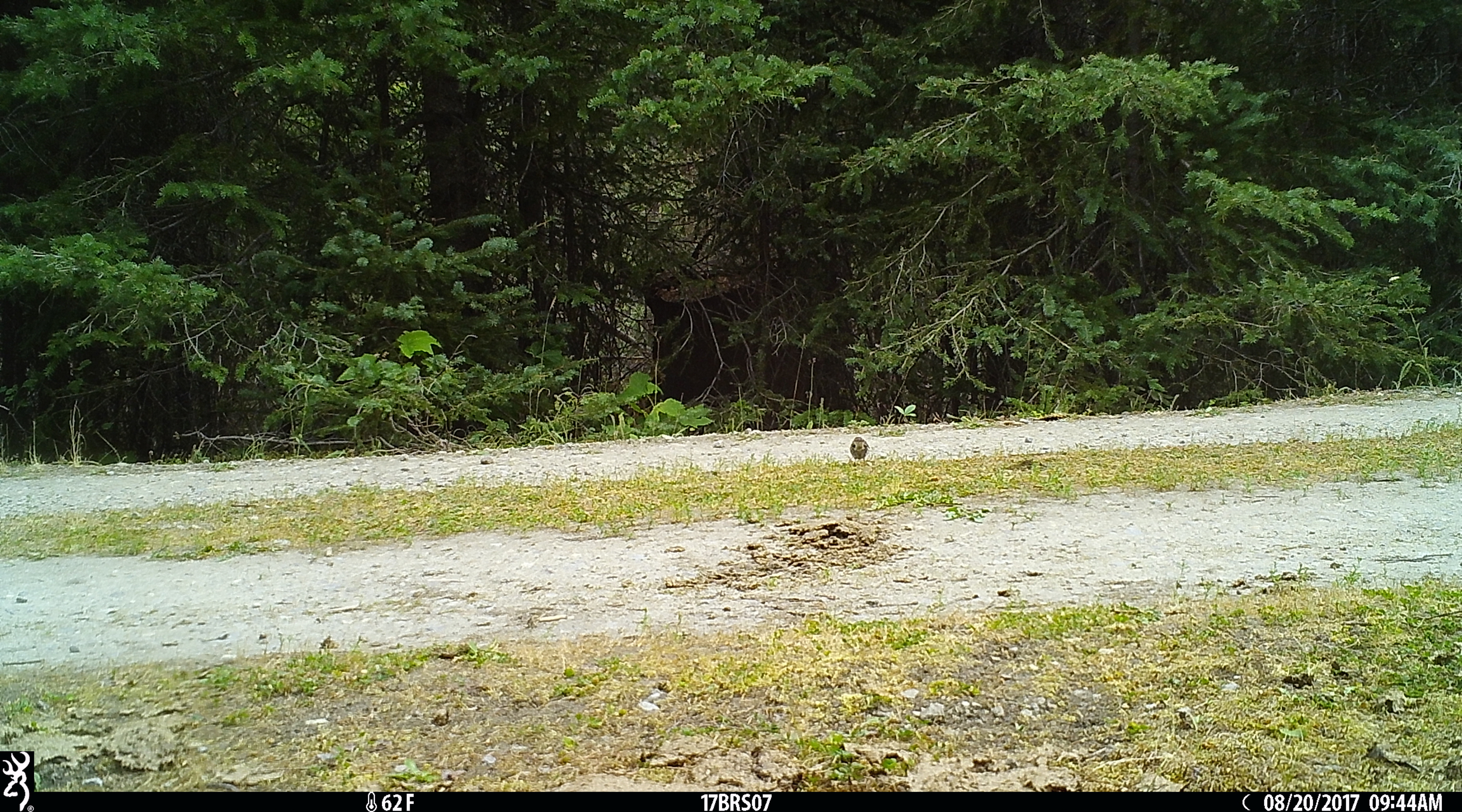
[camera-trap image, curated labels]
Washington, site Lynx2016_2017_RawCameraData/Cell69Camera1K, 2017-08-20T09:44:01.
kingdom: Animalia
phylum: Chordata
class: Aves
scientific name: Aves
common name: birds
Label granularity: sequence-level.